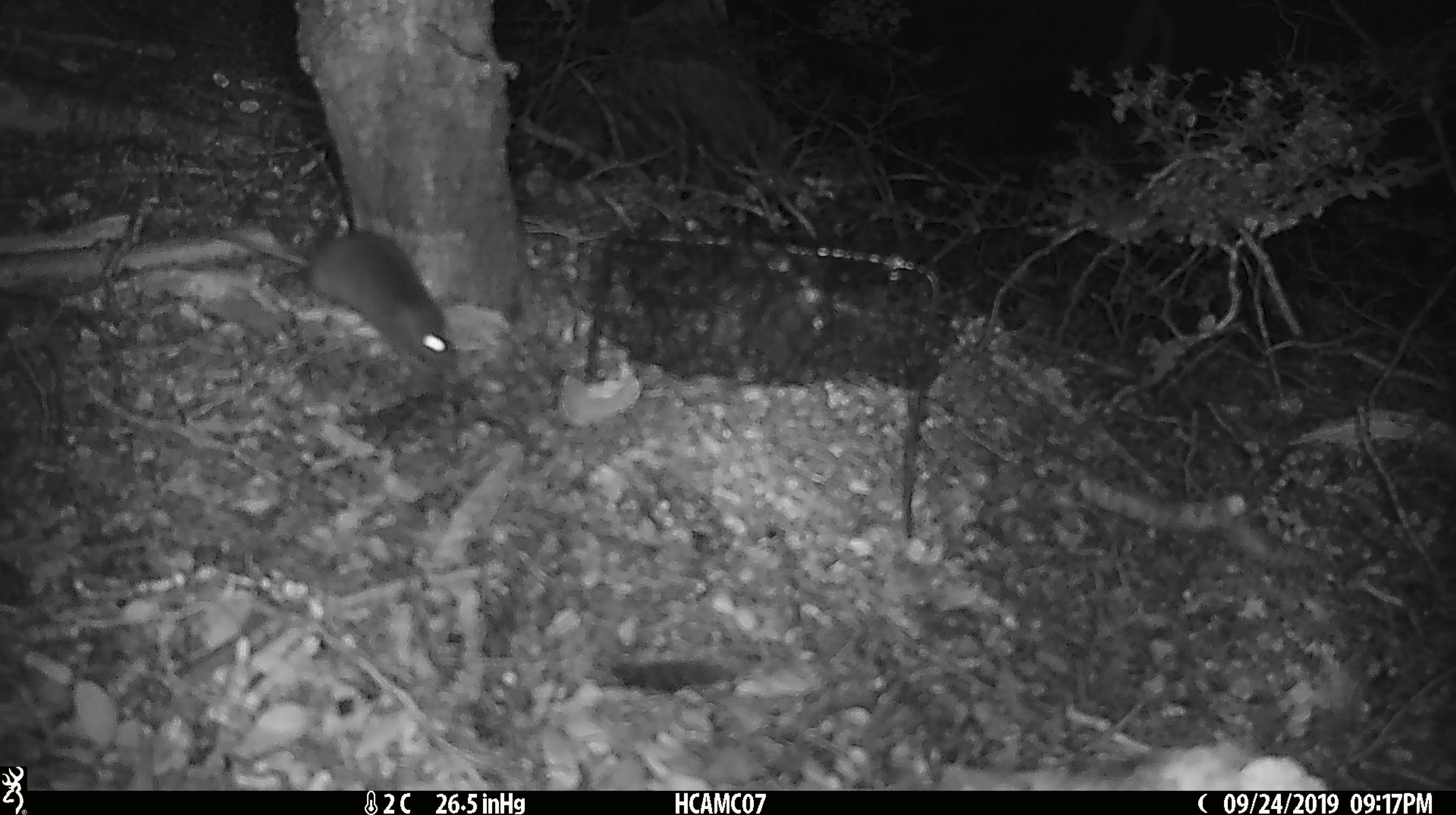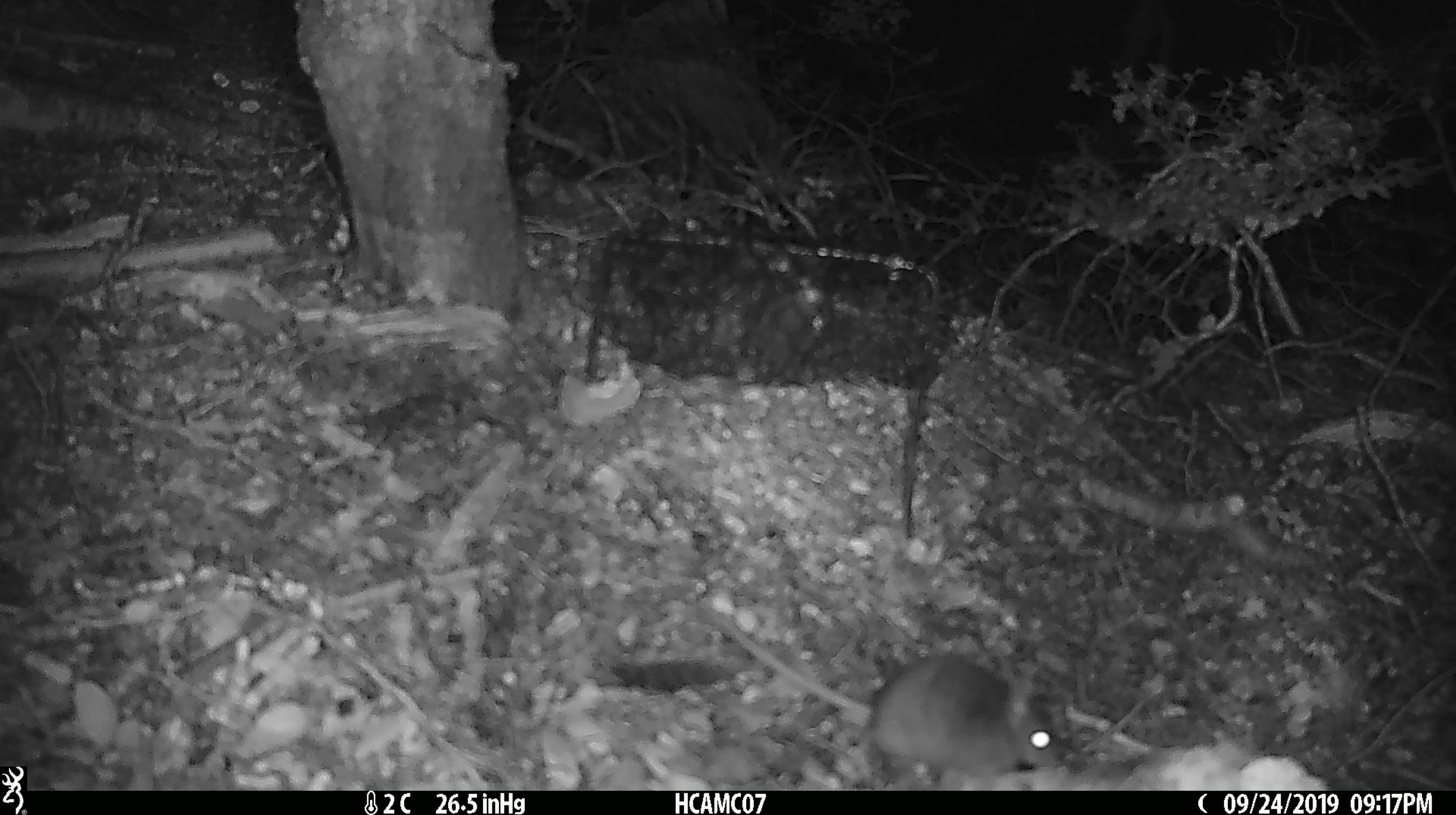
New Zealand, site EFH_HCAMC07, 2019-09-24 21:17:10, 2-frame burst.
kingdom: Animalia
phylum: Chordata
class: Mammalia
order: Rodentia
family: Muridae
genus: Mus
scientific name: Mus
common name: mouse